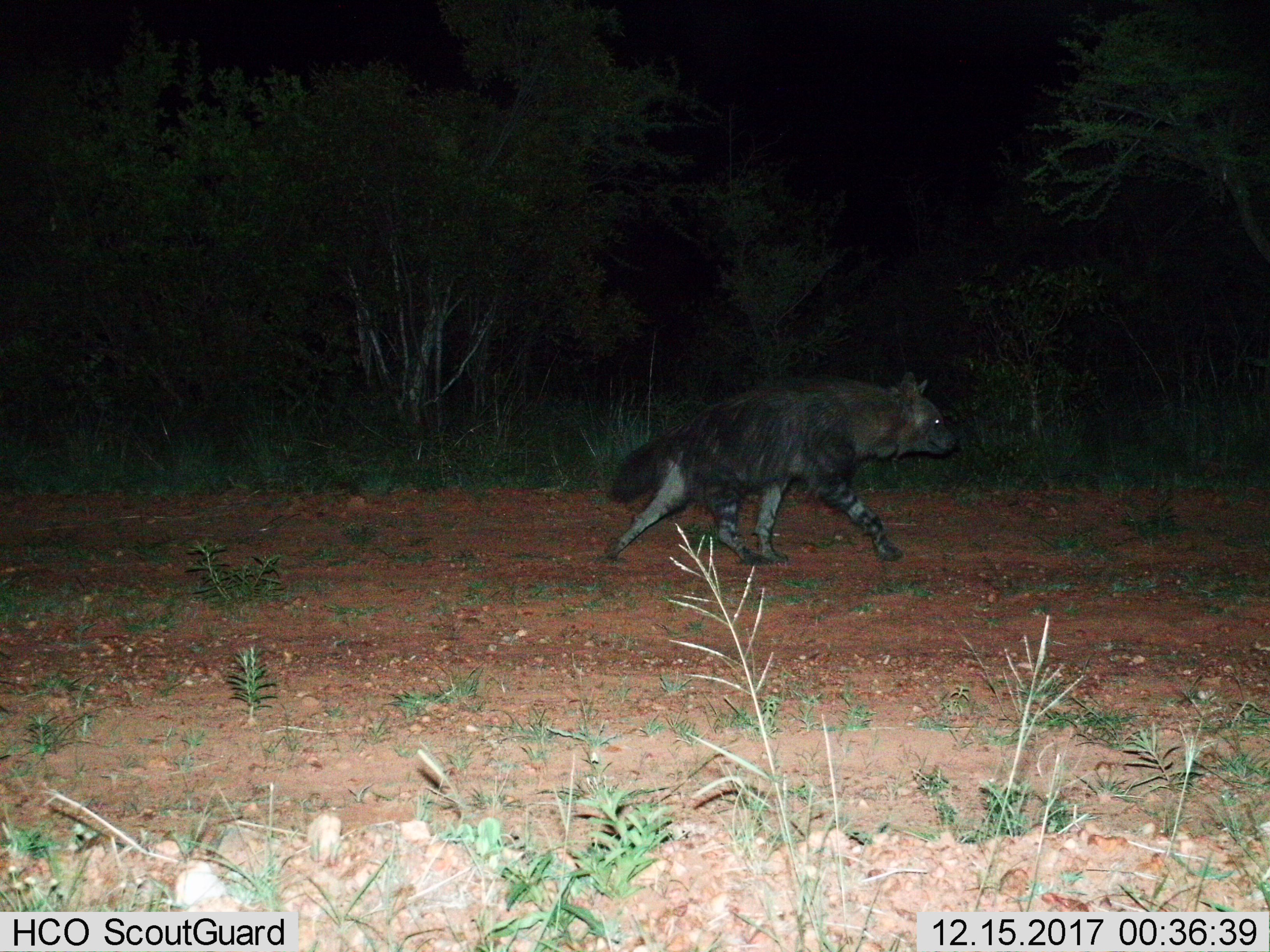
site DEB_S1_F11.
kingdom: Animalia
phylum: Chordata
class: Mammalia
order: Carnivora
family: Hyaenidae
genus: Parahyaena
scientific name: Parahyaena brunnea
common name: brown hyena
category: hyenabrown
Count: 1.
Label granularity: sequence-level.